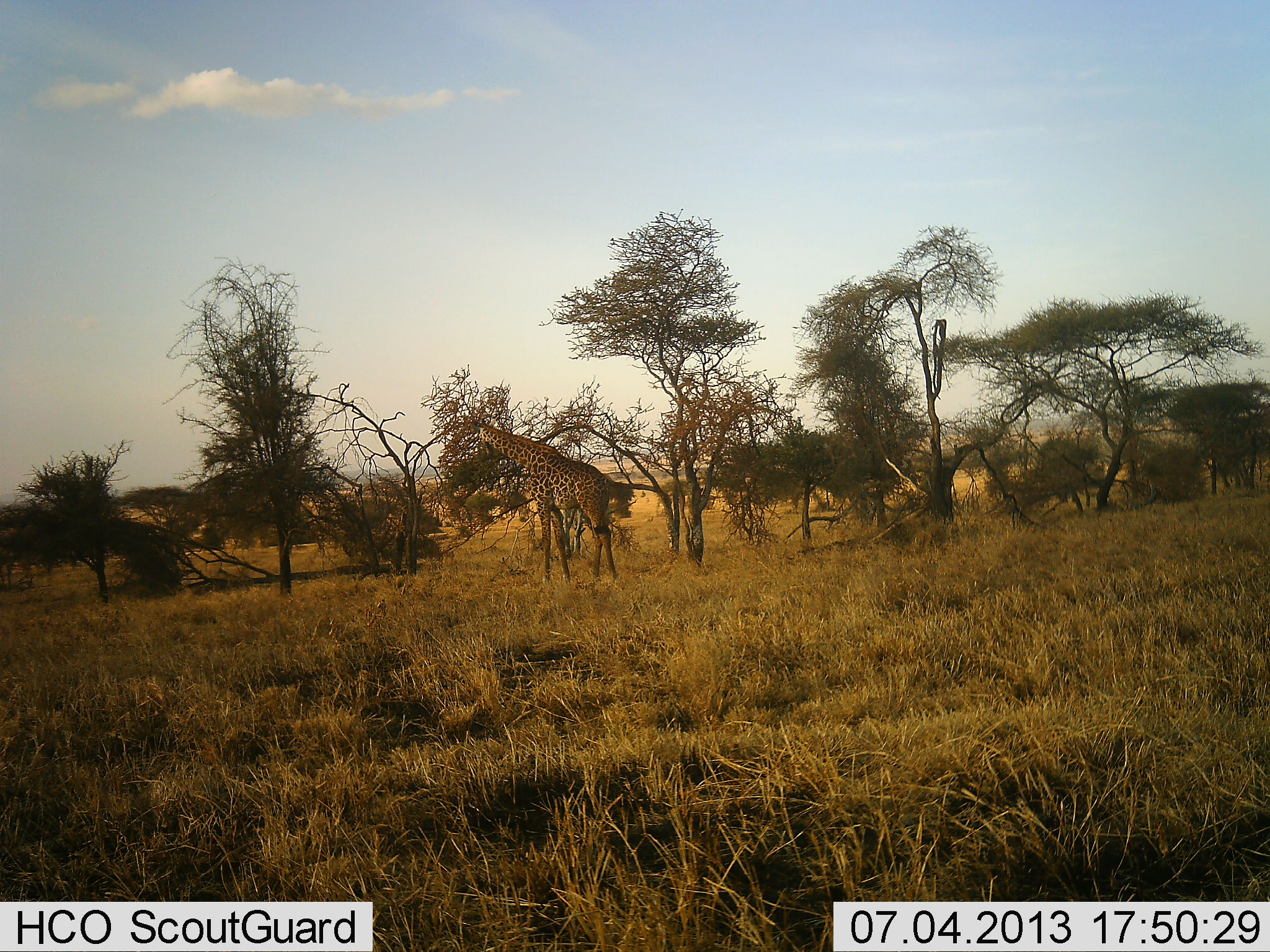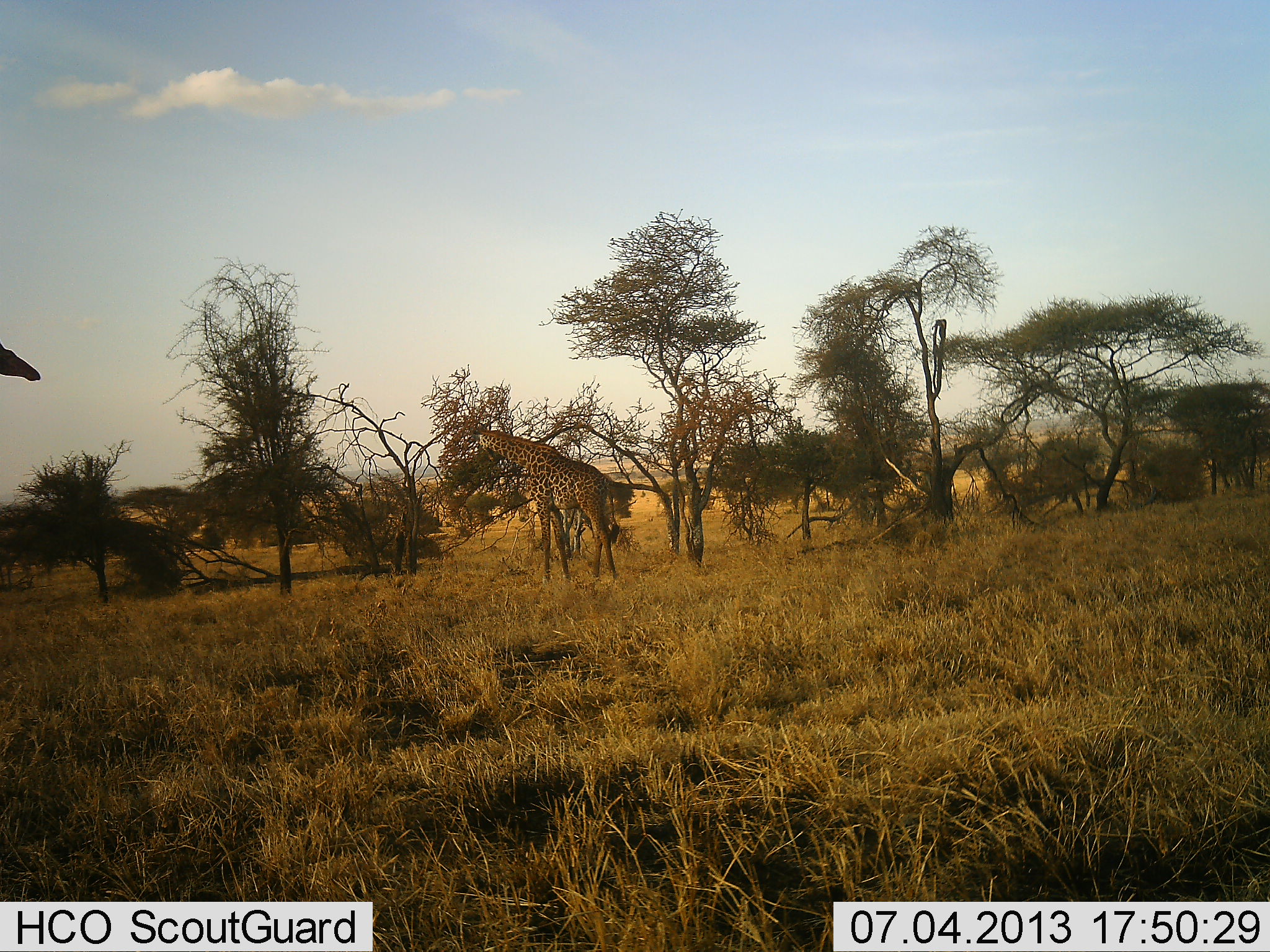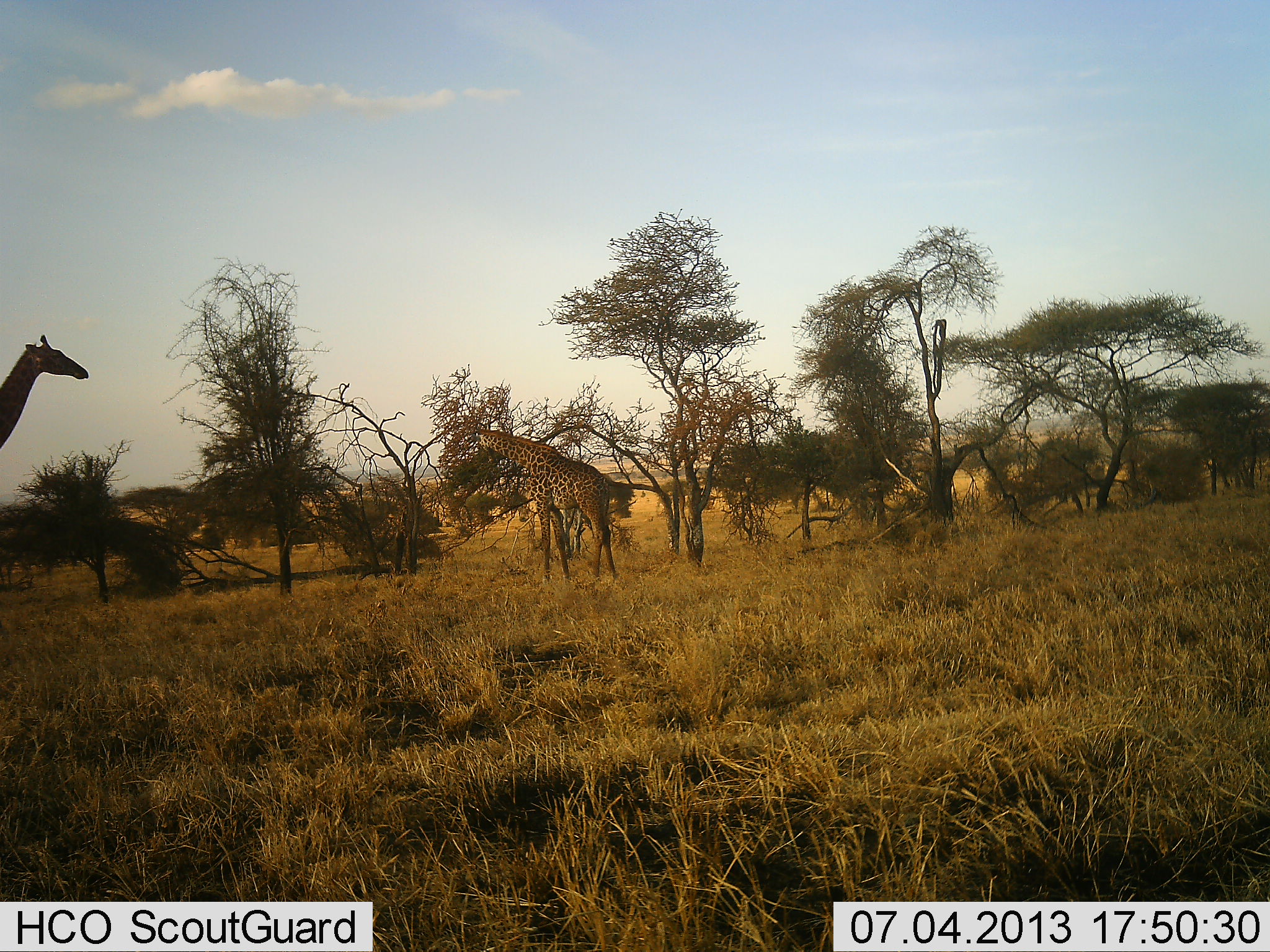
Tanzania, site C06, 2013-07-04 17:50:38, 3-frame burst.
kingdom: Animalia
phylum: Chordata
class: Mammalia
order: Artiodactyla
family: Giraffidae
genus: Giraffa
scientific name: Giraffa camelopardalis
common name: giraffe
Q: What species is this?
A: Giraffe (Giraffa camelopardalis).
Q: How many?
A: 2.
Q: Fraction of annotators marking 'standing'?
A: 40%.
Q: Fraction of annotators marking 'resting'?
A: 20%.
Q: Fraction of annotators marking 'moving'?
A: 70%.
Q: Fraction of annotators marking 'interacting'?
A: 0%.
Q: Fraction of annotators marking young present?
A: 0%.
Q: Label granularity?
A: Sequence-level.